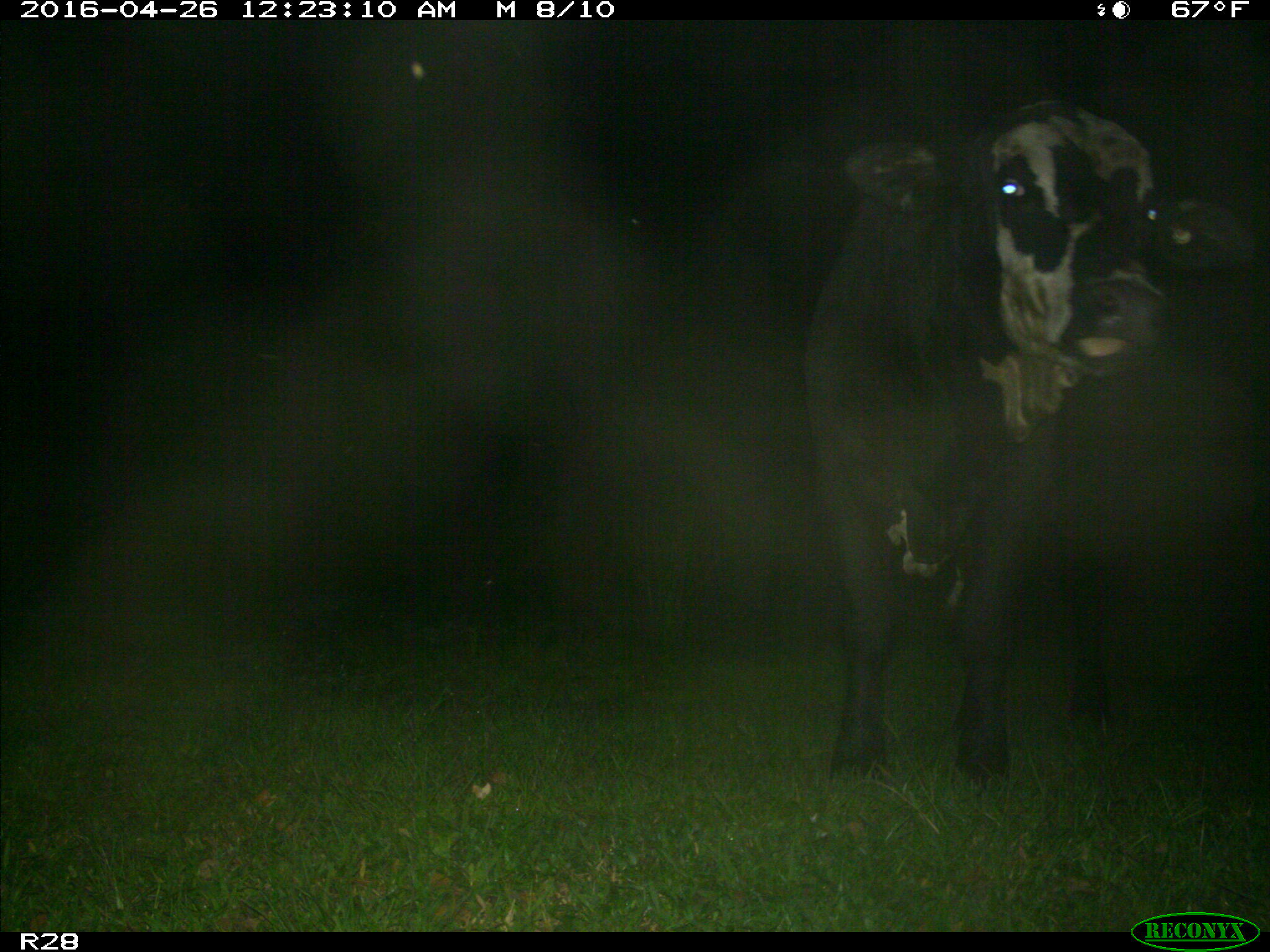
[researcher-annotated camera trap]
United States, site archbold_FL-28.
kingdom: Animalia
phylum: Chordata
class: Mammalia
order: Artiodactyla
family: Bovidae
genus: Bos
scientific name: Bos taurus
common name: domestic cow